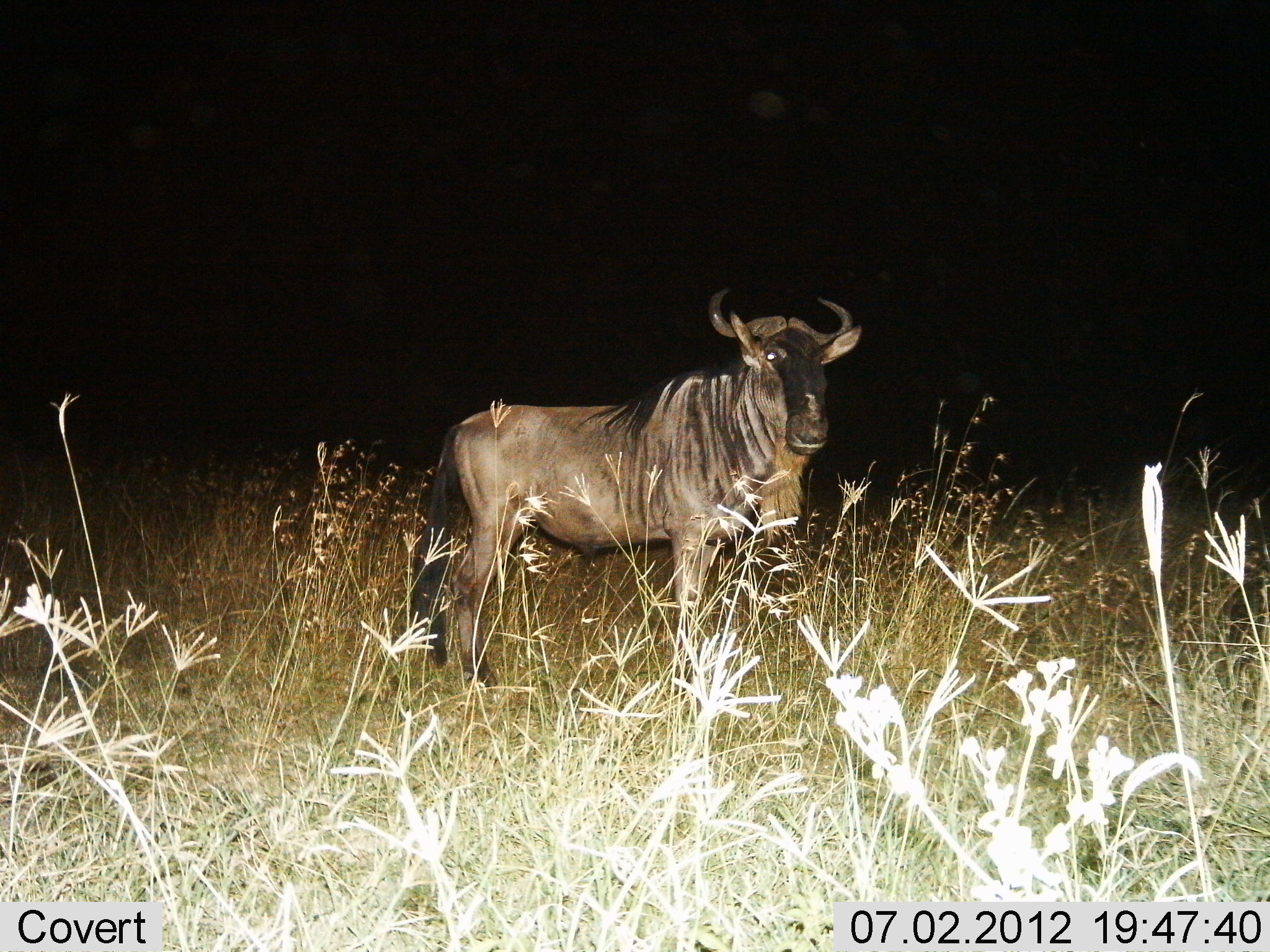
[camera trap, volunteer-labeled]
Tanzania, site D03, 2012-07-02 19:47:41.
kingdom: Animalia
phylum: Chordata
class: Mammalia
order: Artiodactyla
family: Bovidae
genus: Connochaetes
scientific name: Connochaetes taurinus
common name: blue wildebeest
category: wildebeest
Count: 1.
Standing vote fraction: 100%.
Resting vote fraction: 0%.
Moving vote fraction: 0%.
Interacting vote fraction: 0%.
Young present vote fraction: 0%.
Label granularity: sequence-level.